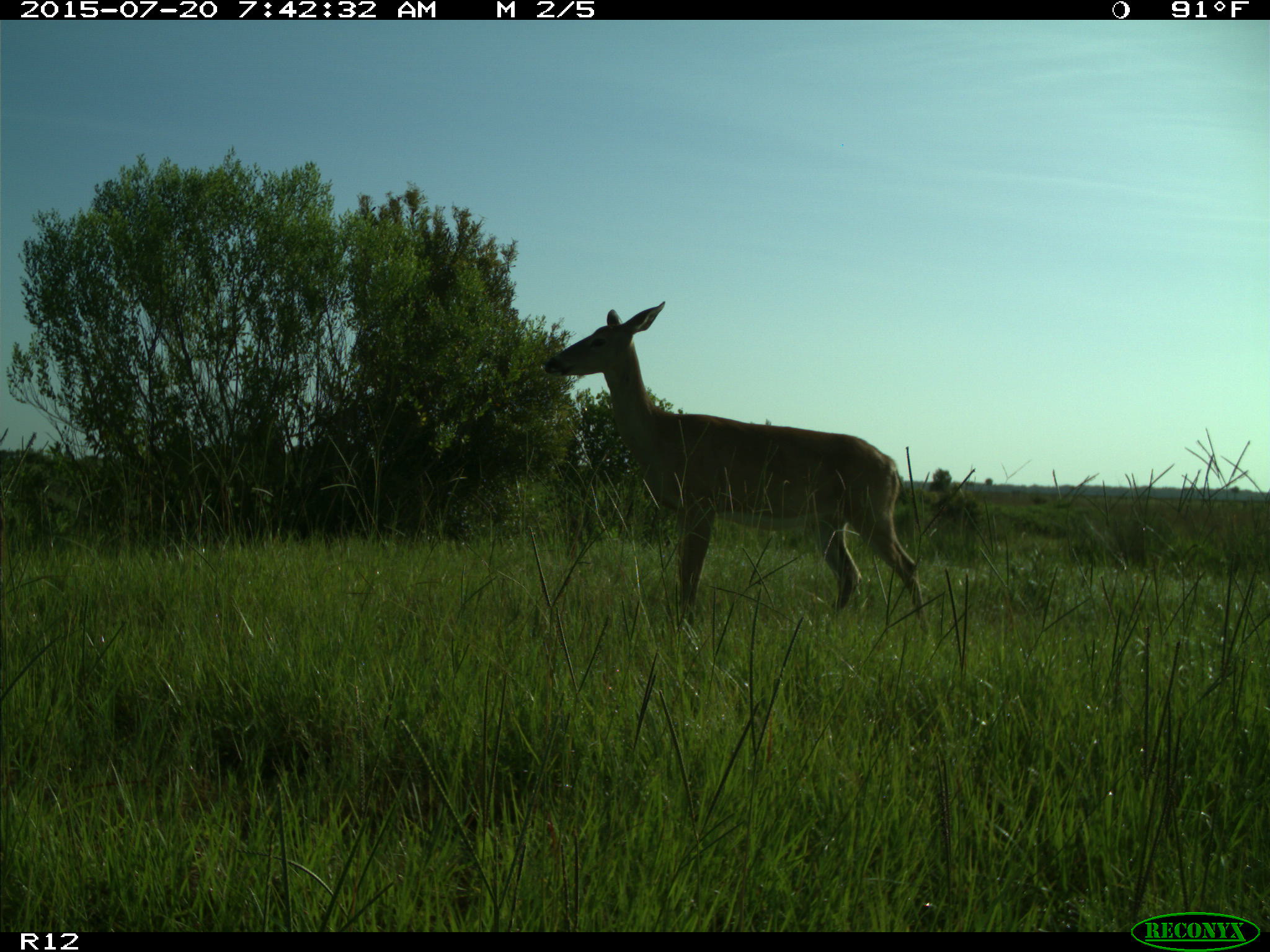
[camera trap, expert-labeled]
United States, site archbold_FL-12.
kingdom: Animalia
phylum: Chordata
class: Mammalia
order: Artiodactyla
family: Cervidae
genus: Odocoileus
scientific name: Odocoileus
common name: deer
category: unidentified deer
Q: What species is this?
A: Unidentified deer (deer) (Odocoileus).